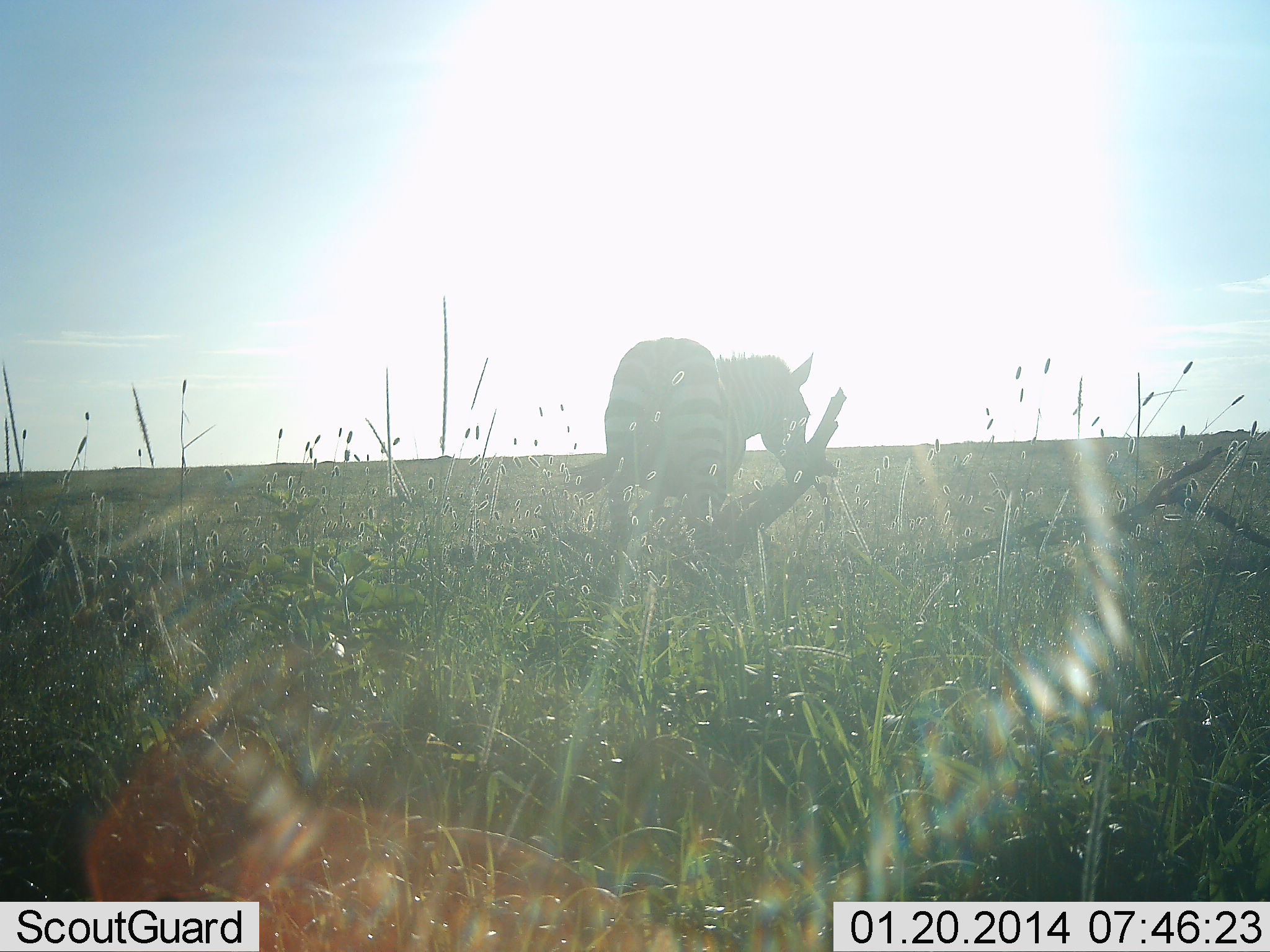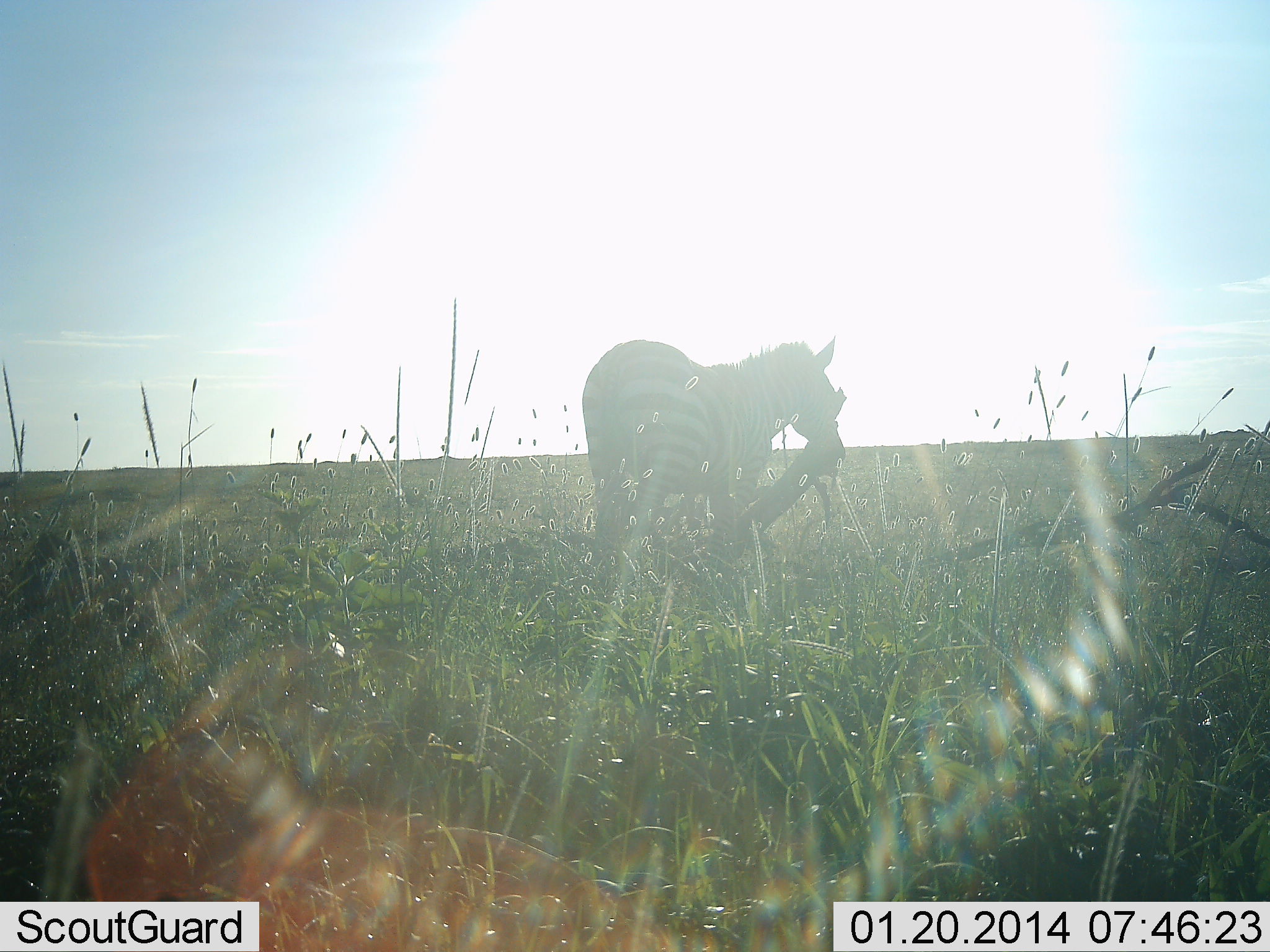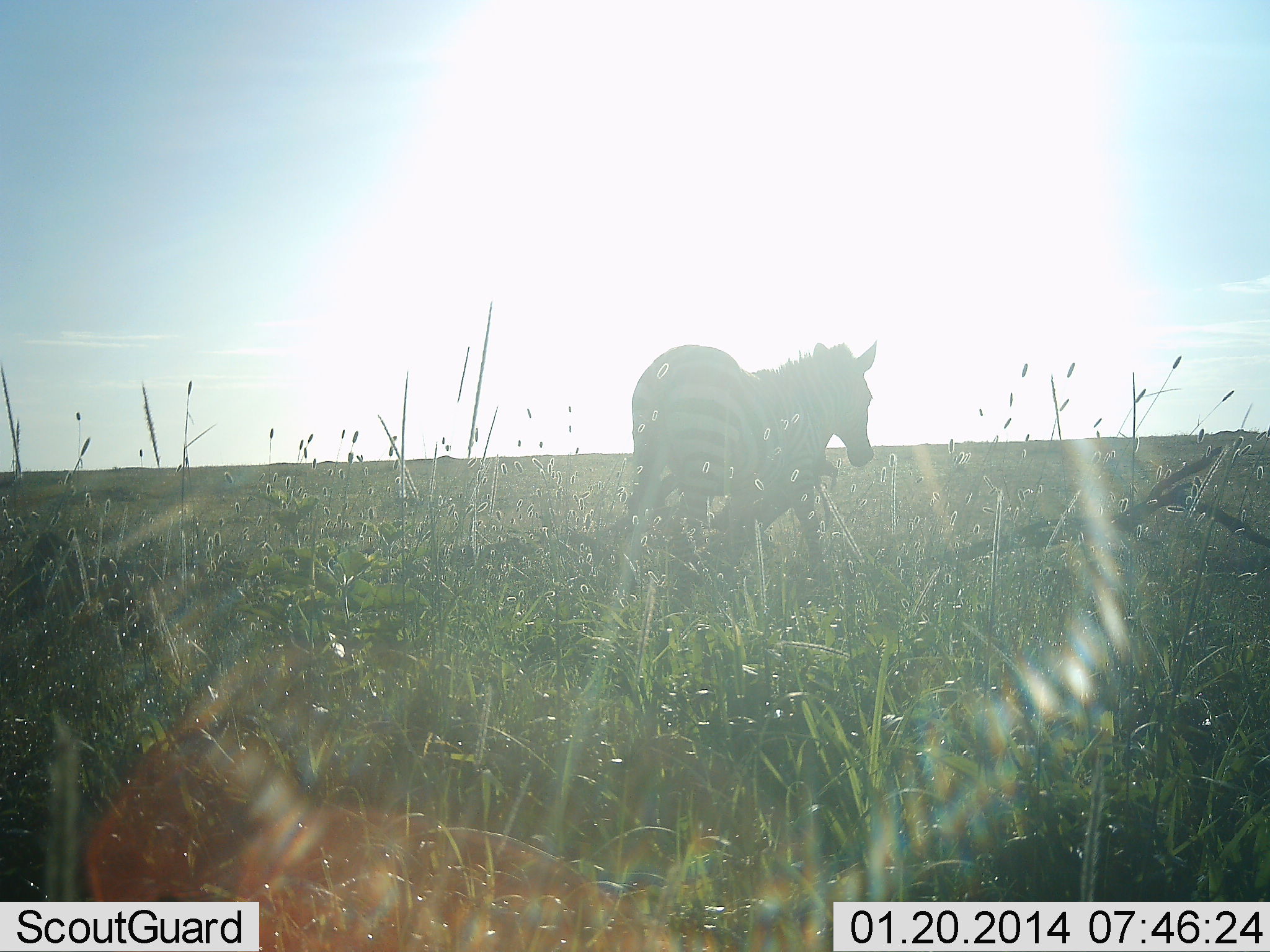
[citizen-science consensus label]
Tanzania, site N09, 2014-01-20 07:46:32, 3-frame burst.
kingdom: Animalia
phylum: Chordata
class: Mammalia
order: Perissodactyla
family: Equidae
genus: Equus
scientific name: Equus quagga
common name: plains zebra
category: zebra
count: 1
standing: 45%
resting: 0%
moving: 52%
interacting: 0%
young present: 0%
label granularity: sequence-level